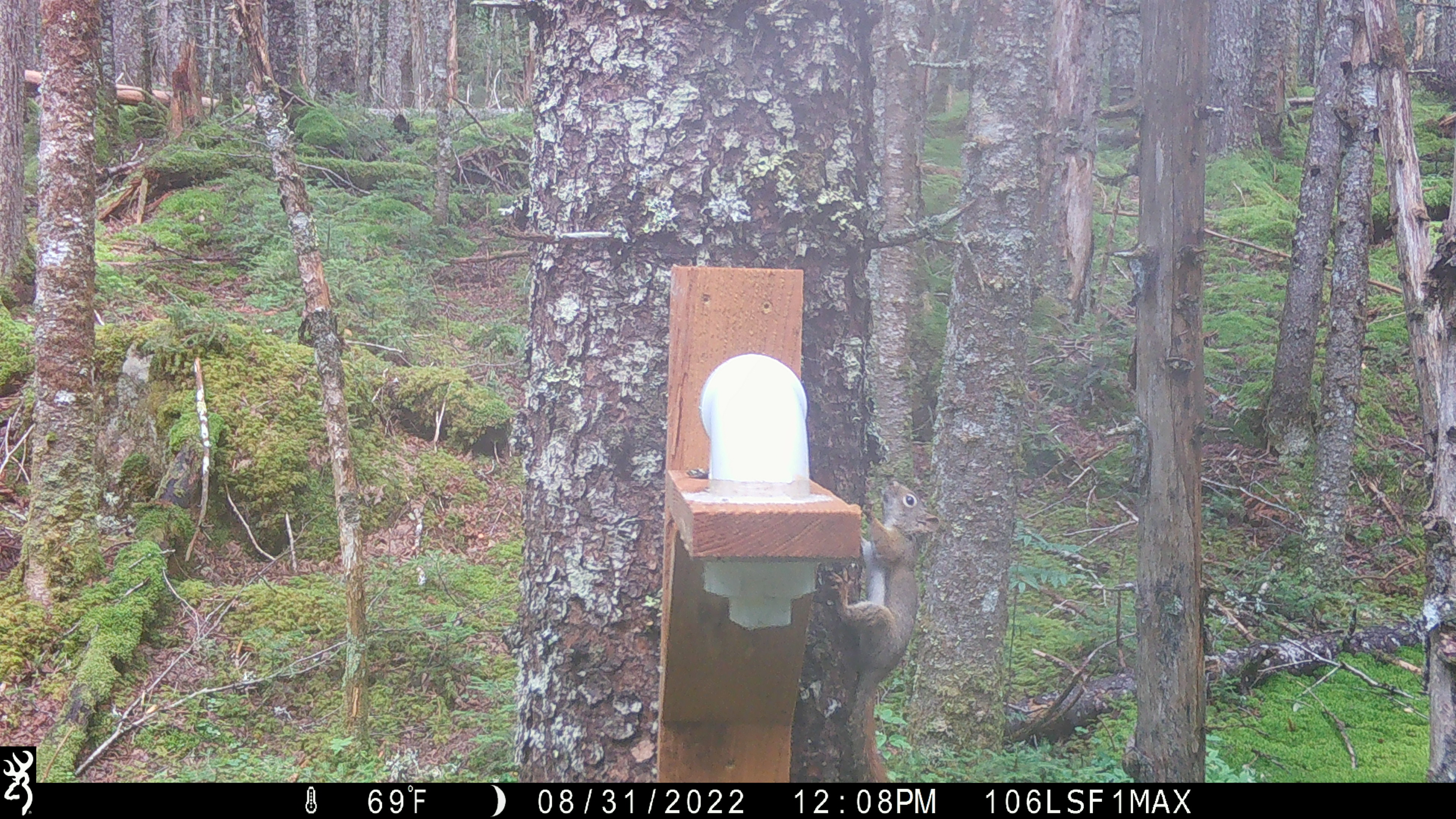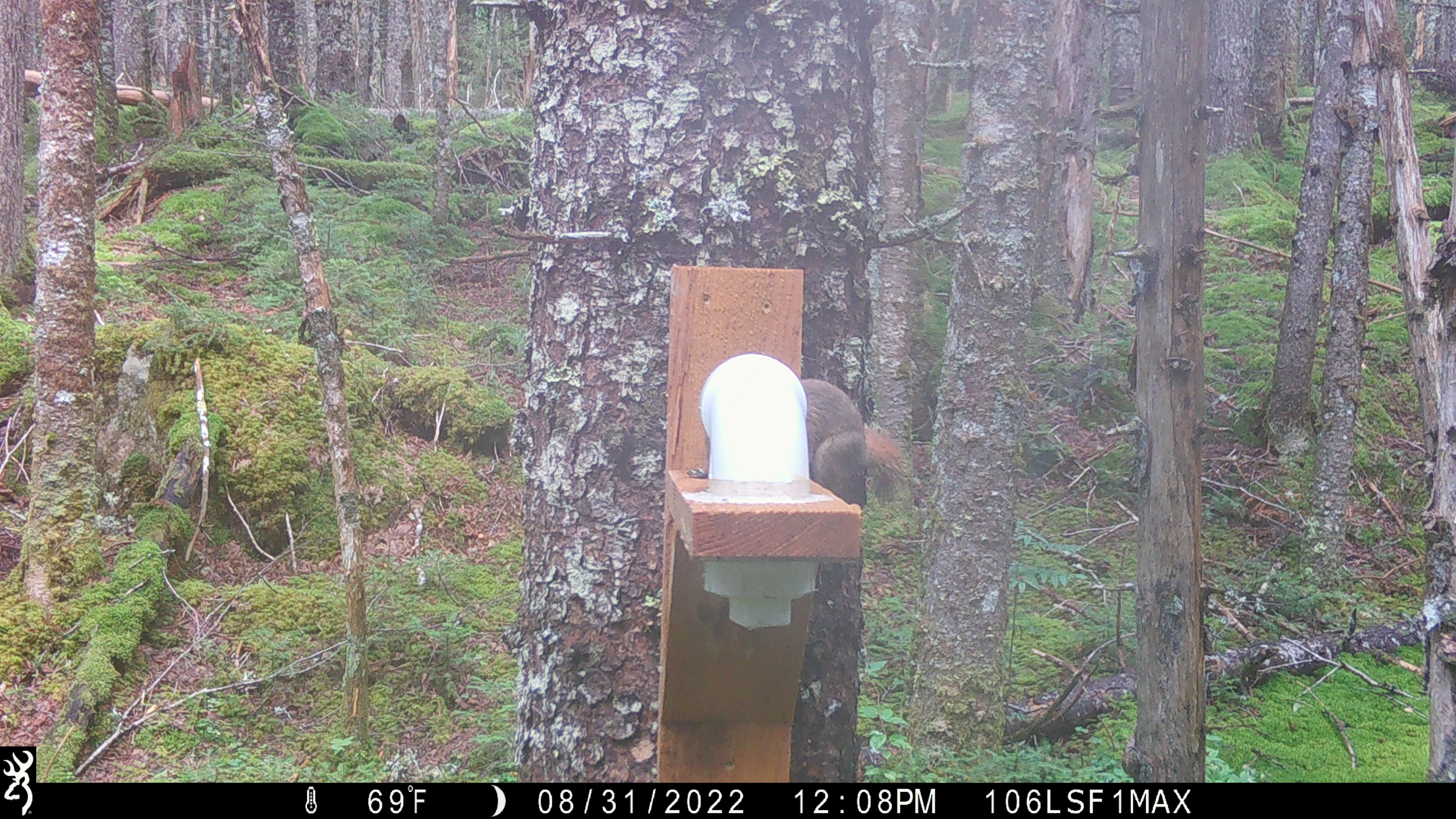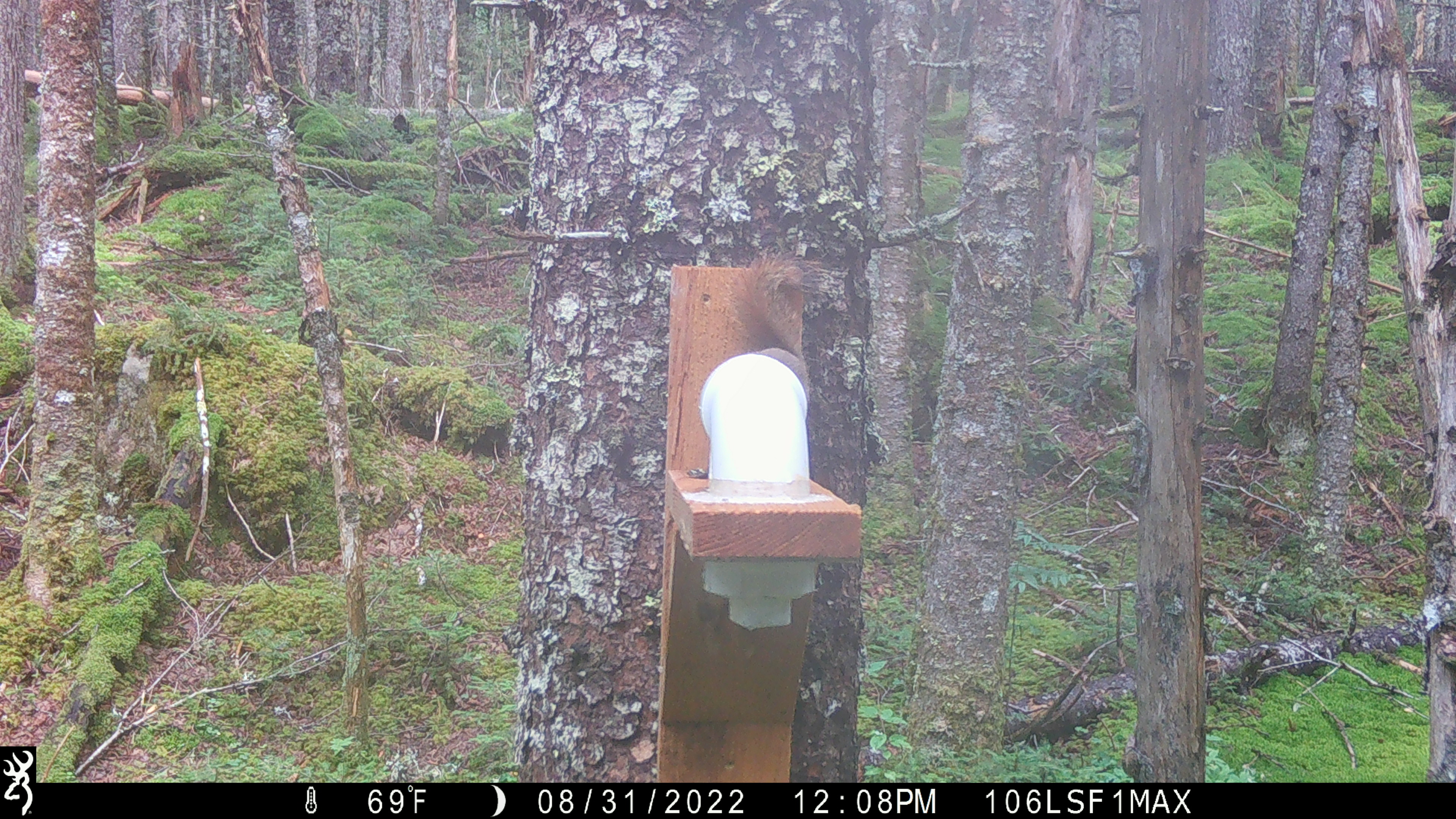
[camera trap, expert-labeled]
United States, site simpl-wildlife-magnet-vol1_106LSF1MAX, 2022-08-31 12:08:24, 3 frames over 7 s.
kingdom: Animalia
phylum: Chordata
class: Mammalia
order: Rodentia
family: Sciuridae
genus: Tamiasciurus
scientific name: Tamiasciurus hudsonicus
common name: red squirrel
Red squirrel (Tamiasciurus hudsonicus).